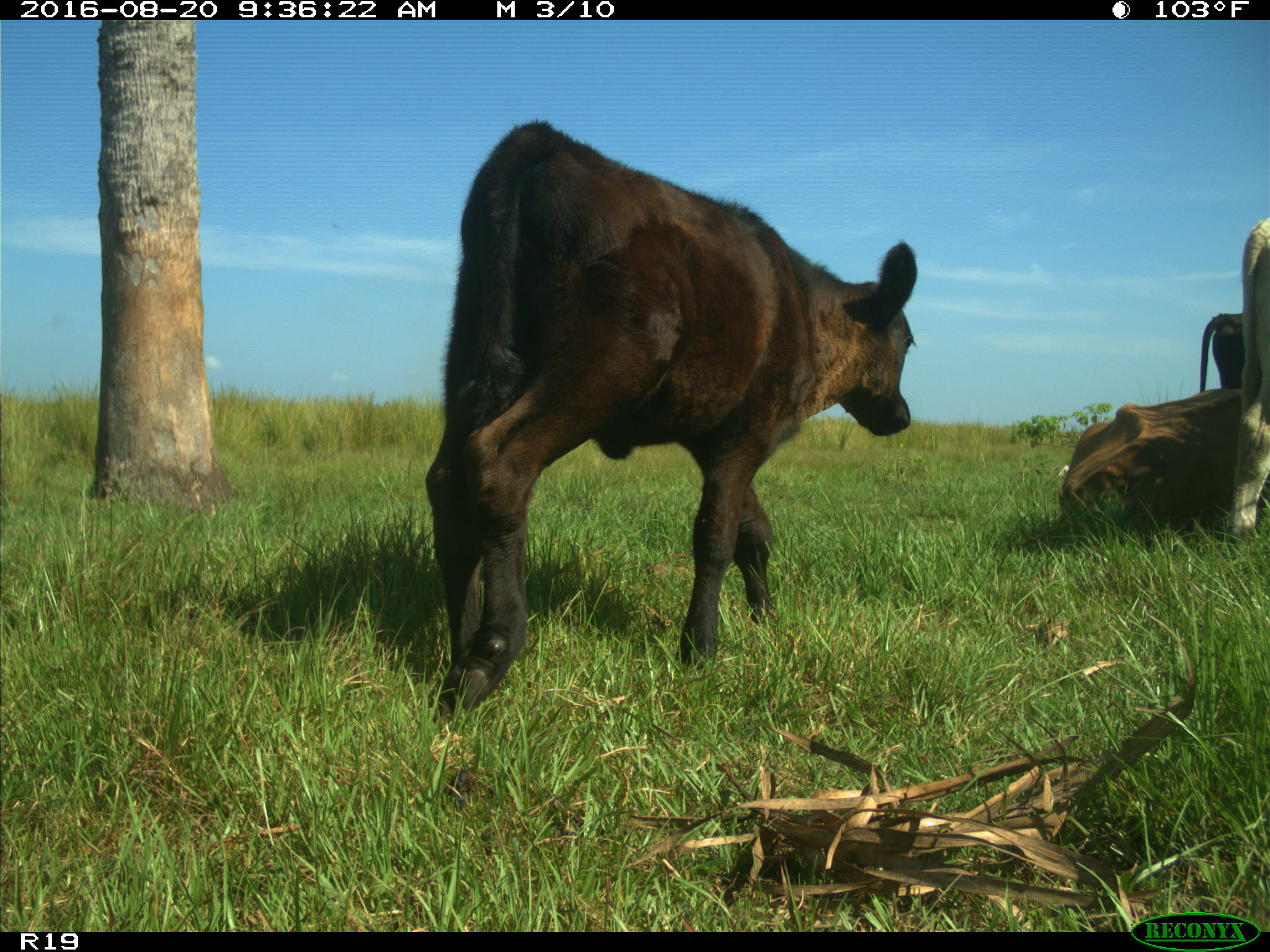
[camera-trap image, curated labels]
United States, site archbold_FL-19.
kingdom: Animalia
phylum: Chordata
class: Mammalia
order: Artiodactyla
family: Bovidae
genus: Bos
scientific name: Bos taurus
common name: domestic cow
Bos taurus (domestic cow).